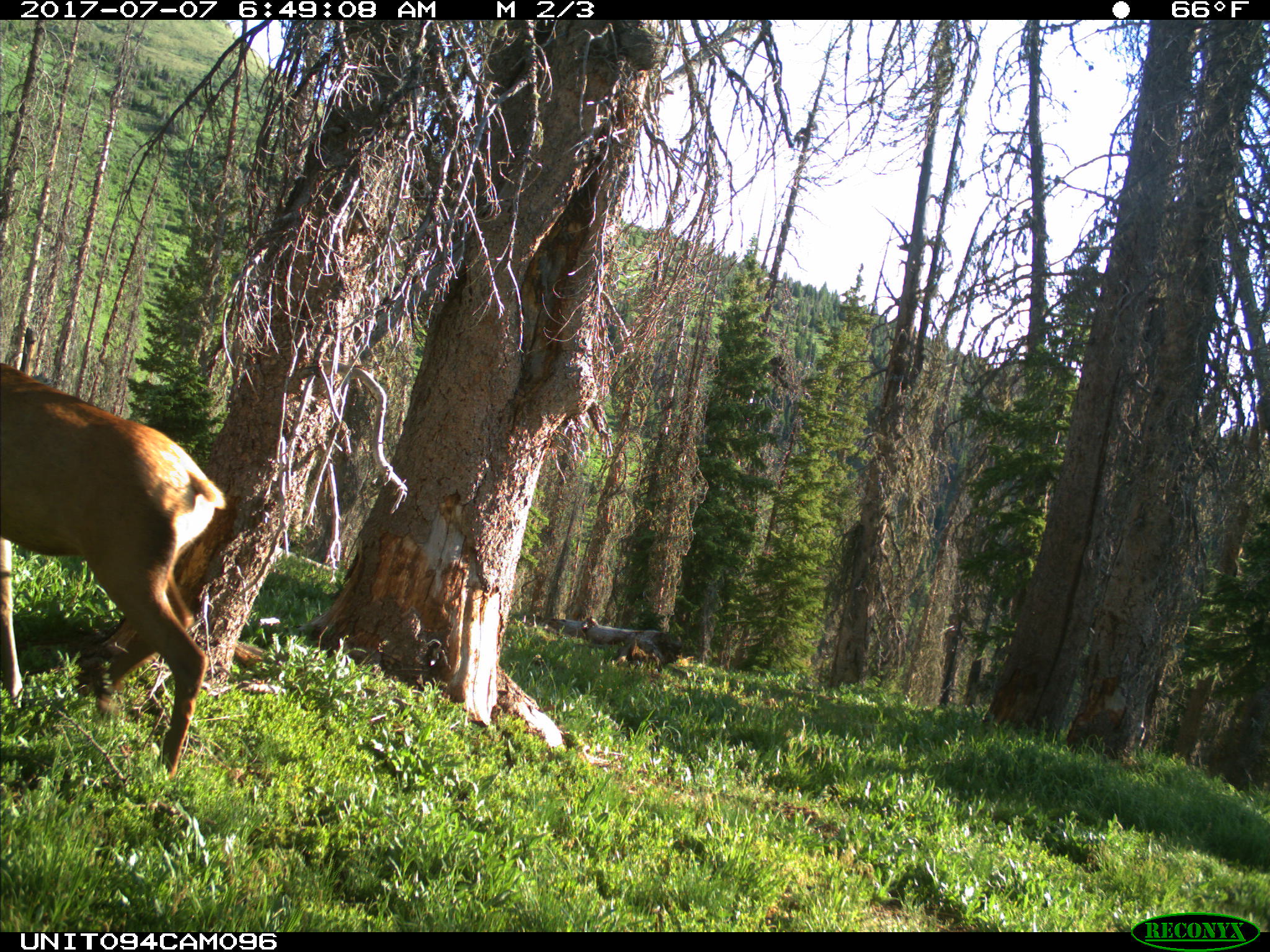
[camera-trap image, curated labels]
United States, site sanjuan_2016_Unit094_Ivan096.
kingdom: Animalia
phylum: Chordata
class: Mammalia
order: Artiodactyla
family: Cervidae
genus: Cervus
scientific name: Cervus elaphus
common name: red deer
Cervus elaphus (red deer).